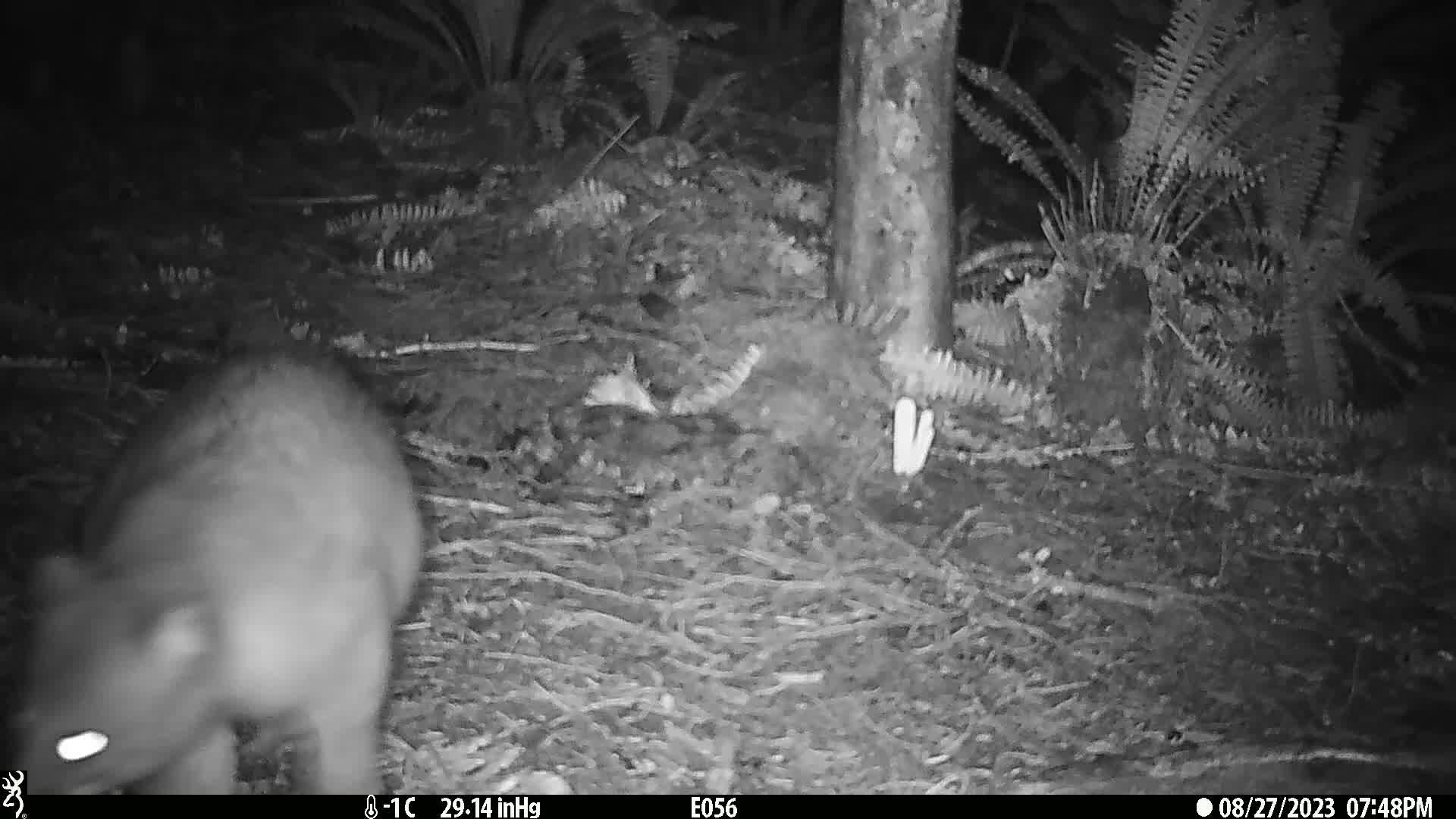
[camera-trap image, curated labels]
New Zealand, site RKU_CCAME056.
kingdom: Animalia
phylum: Chordata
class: Mammalia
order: Diprotodontia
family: Phalangeridae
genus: Trichosurus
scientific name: Trichosurus vulpecula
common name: common brushtail possum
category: possum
Possum (common brushtail possum) (Trichosurus vulpecula).